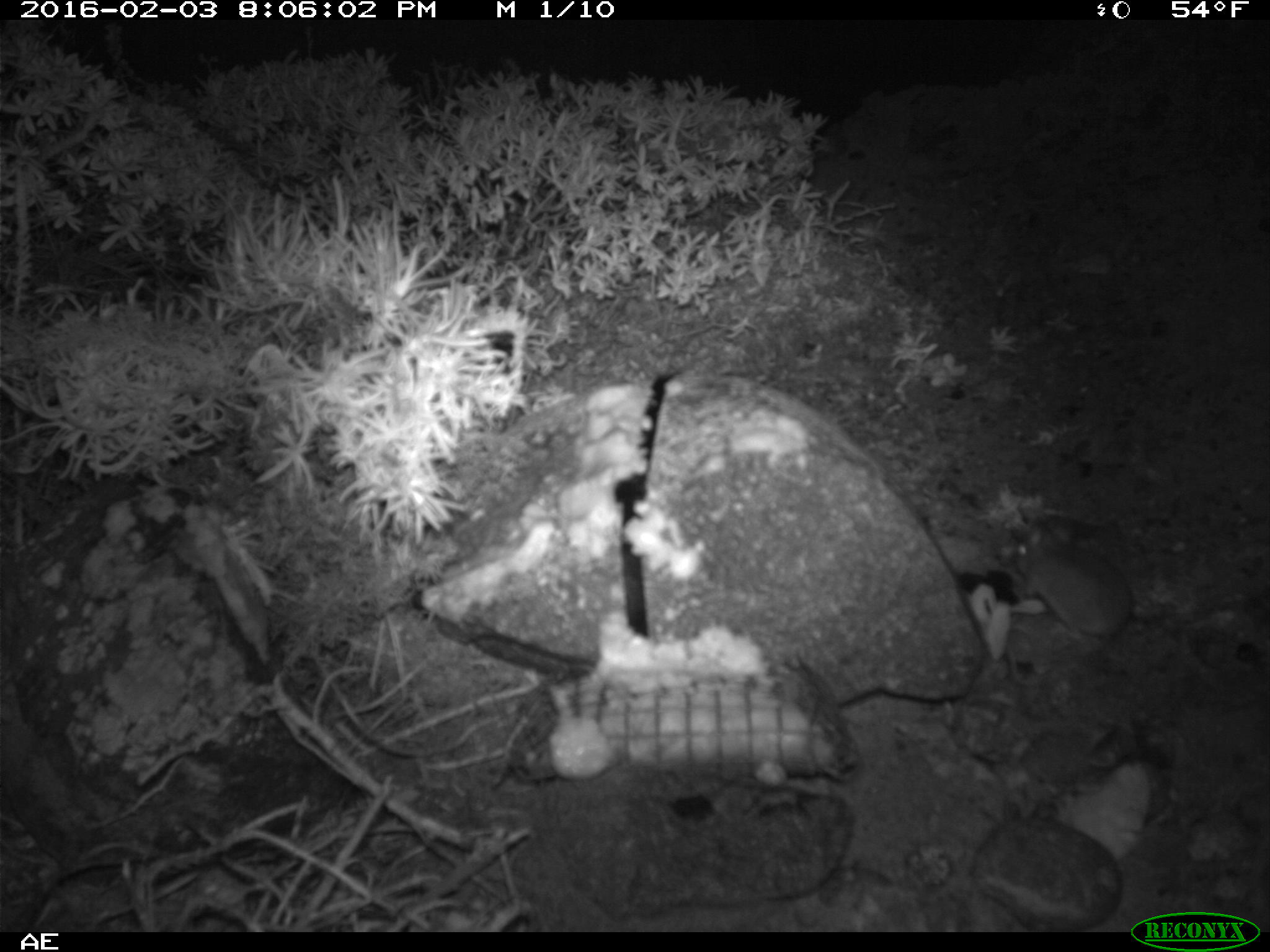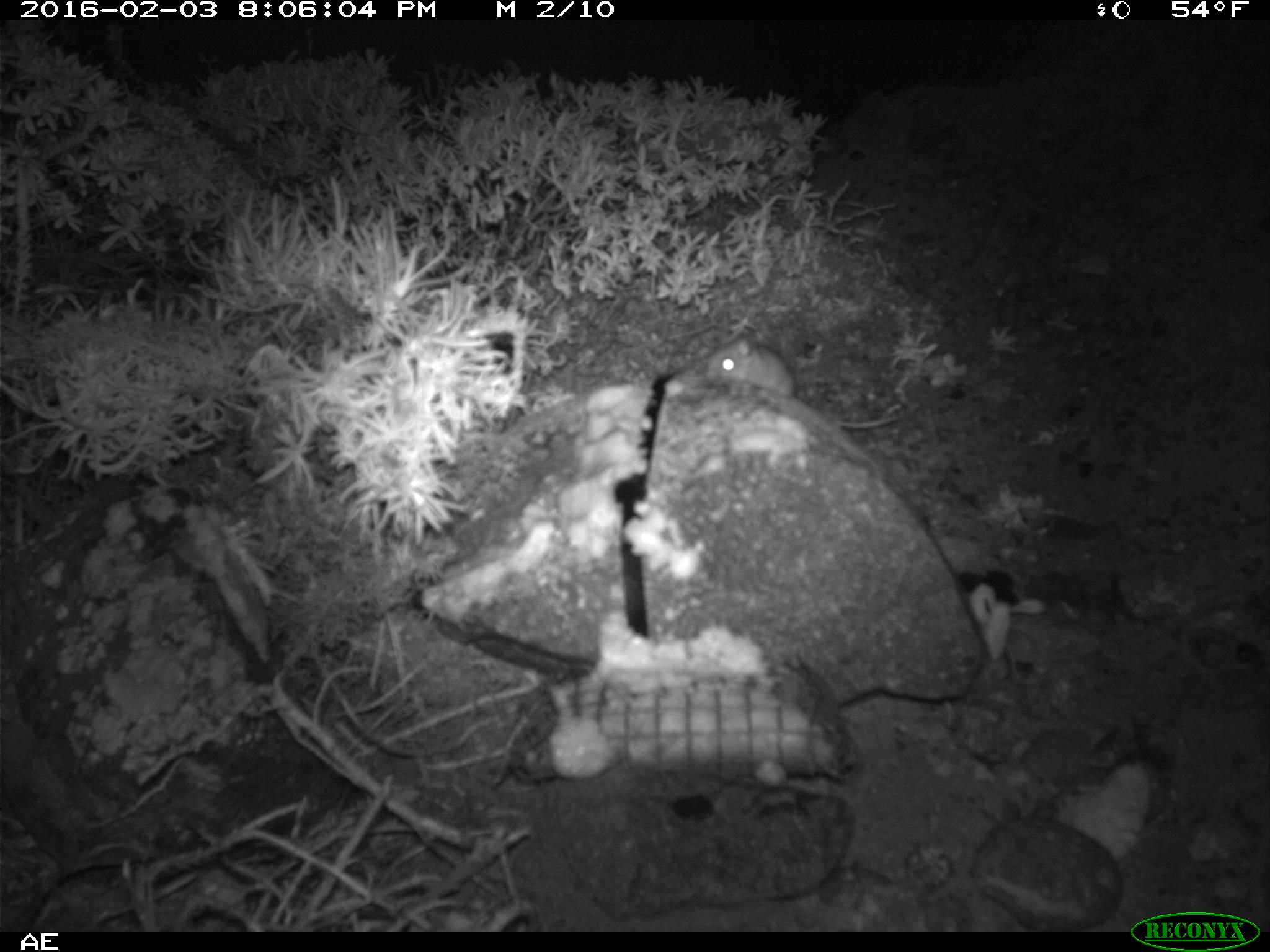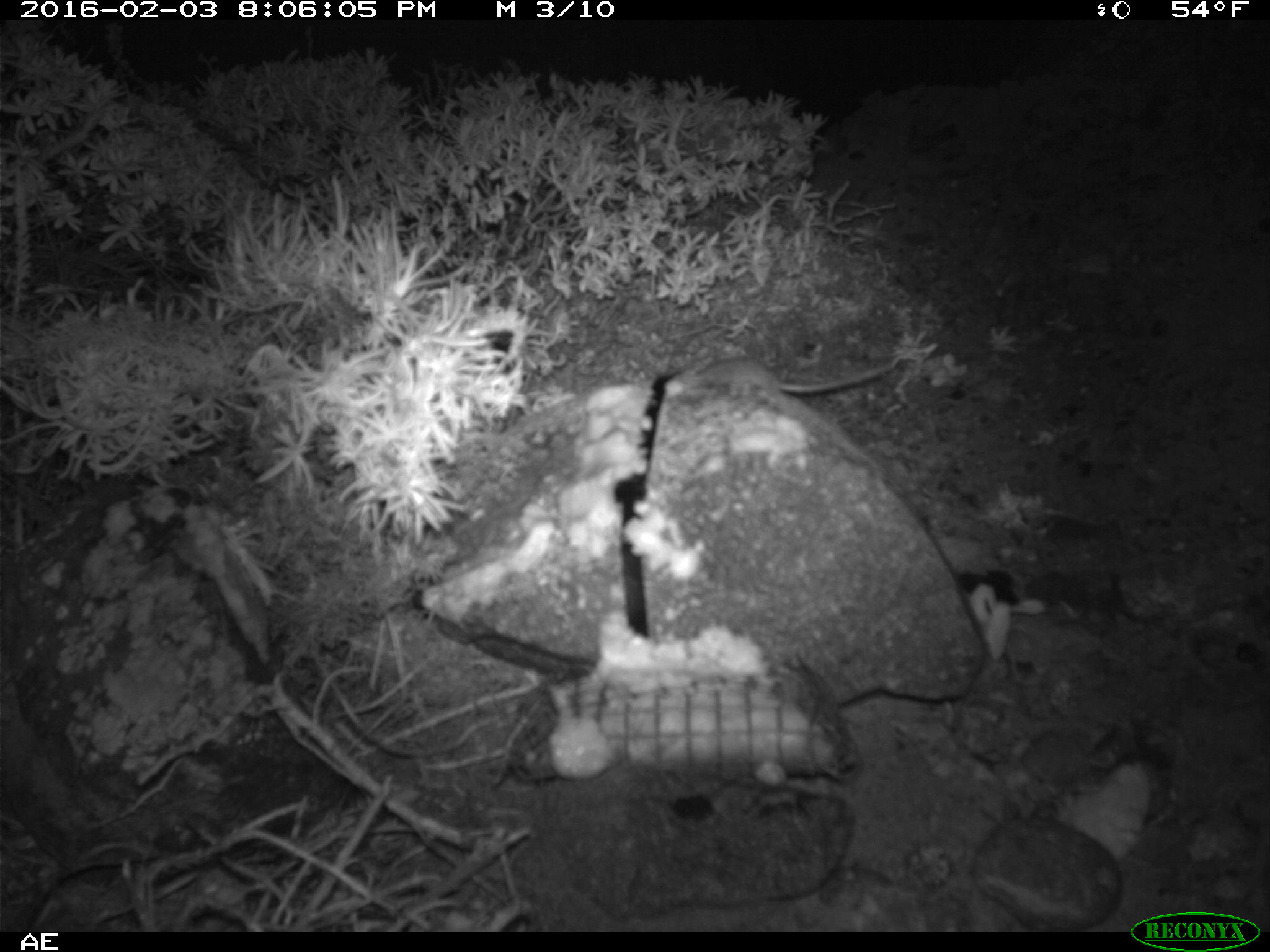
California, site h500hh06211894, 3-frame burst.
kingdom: Animalia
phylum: Chordata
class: Mammalia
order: Rodentia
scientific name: Rodentia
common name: rodent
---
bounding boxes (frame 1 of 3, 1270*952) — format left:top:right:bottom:
rodent: 1014:512:1134:644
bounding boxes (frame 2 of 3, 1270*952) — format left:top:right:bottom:
rodent: 704:341:900:430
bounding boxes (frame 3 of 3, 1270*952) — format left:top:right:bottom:
rodent: 694:357:894:392